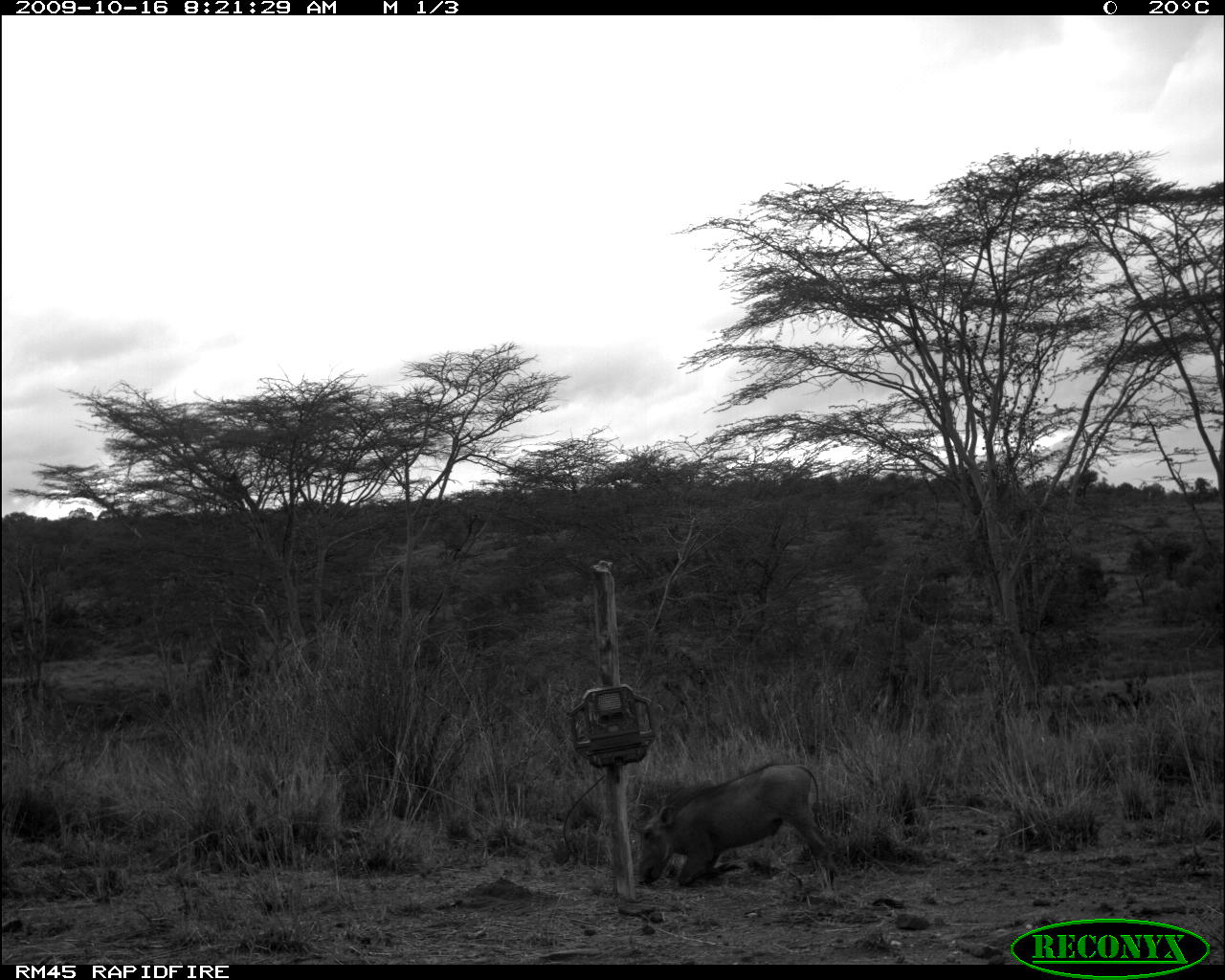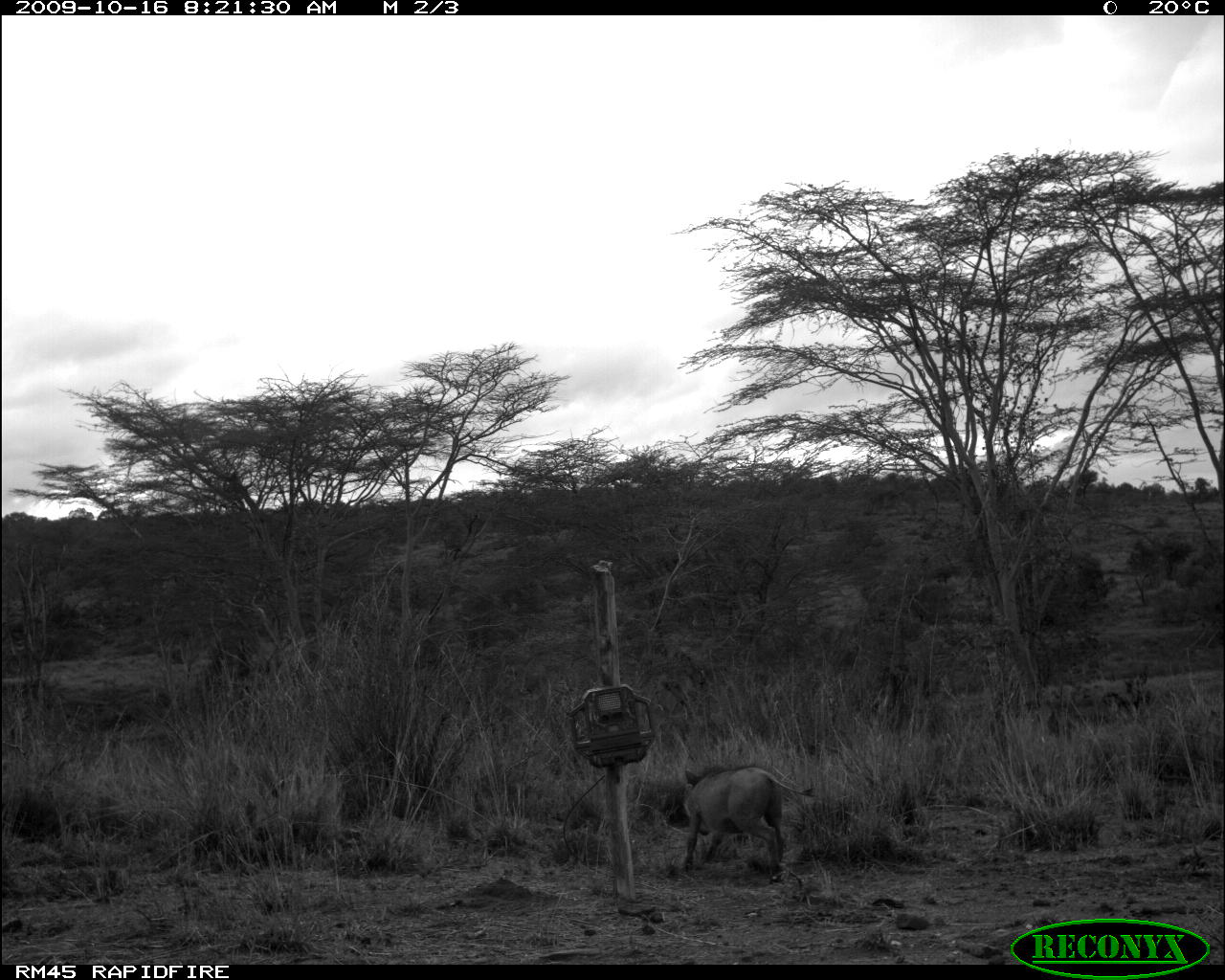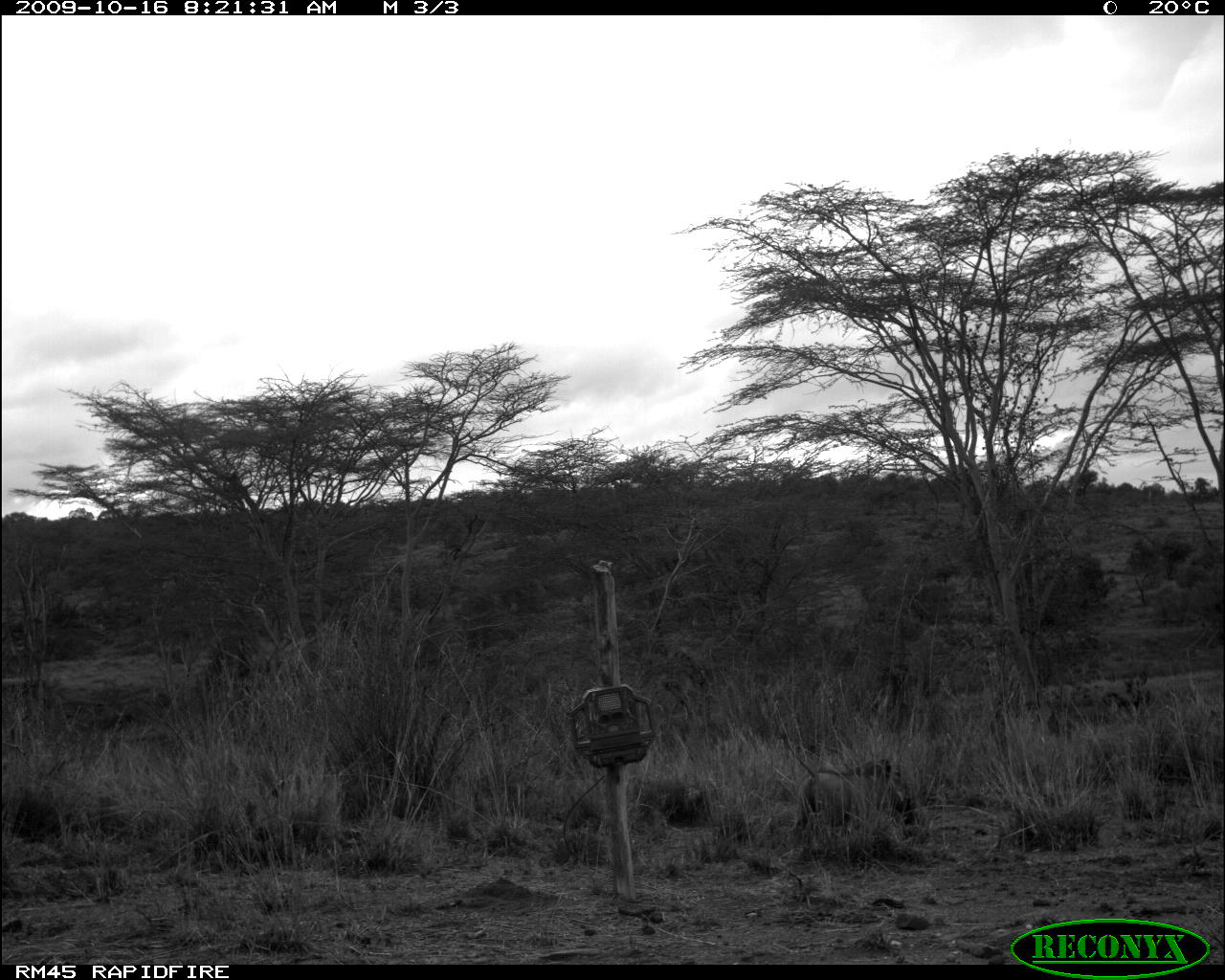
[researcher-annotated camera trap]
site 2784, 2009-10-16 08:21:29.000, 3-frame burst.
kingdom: Animalia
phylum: Chordata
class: Mammalia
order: Artiodactyla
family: Suidae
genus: Phacochoerus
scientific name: Phacochoerus africanus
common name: common warthog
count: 1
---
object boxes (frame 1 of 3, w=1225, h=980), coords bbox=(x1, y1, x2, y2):
phacochoerus africanus: bbox=(628, 762, 845, 886)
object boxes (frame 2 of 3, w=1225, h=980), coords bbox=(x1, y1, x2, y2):
phacochoerus africanus: bbox=(681, 763, 816, 881)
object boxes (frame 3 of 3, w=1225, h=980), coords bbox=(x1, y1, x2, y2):
phacochoerus africanus: bbox=(778, 731, 930, 860)